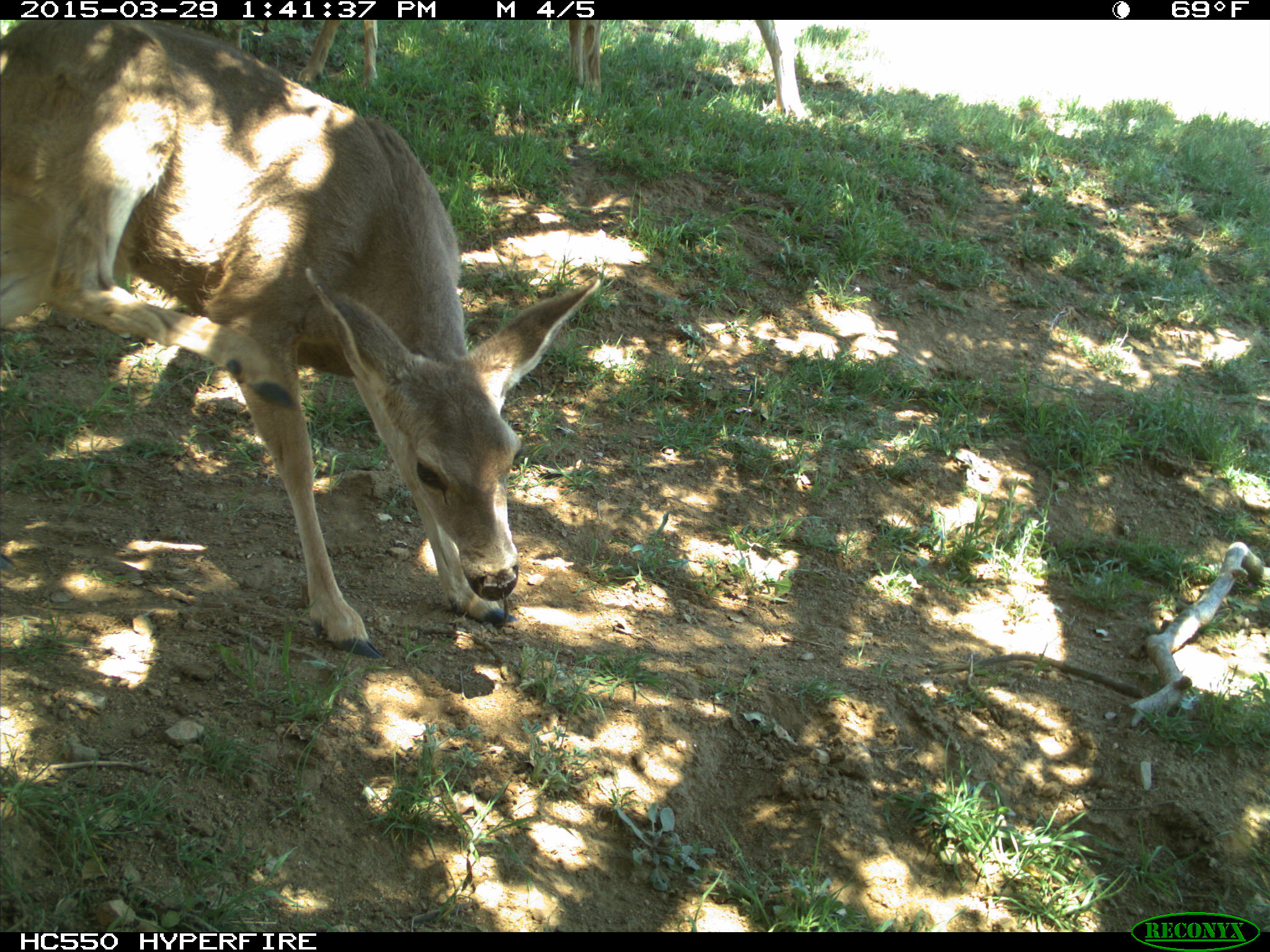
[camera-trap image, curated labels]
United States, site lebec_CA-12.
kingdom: Animalia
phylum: Chordata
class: Mammalia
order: Artiodactyla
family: Cervidae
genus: Odocoileus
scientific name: Odocoileus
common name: deer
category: unidentified deer